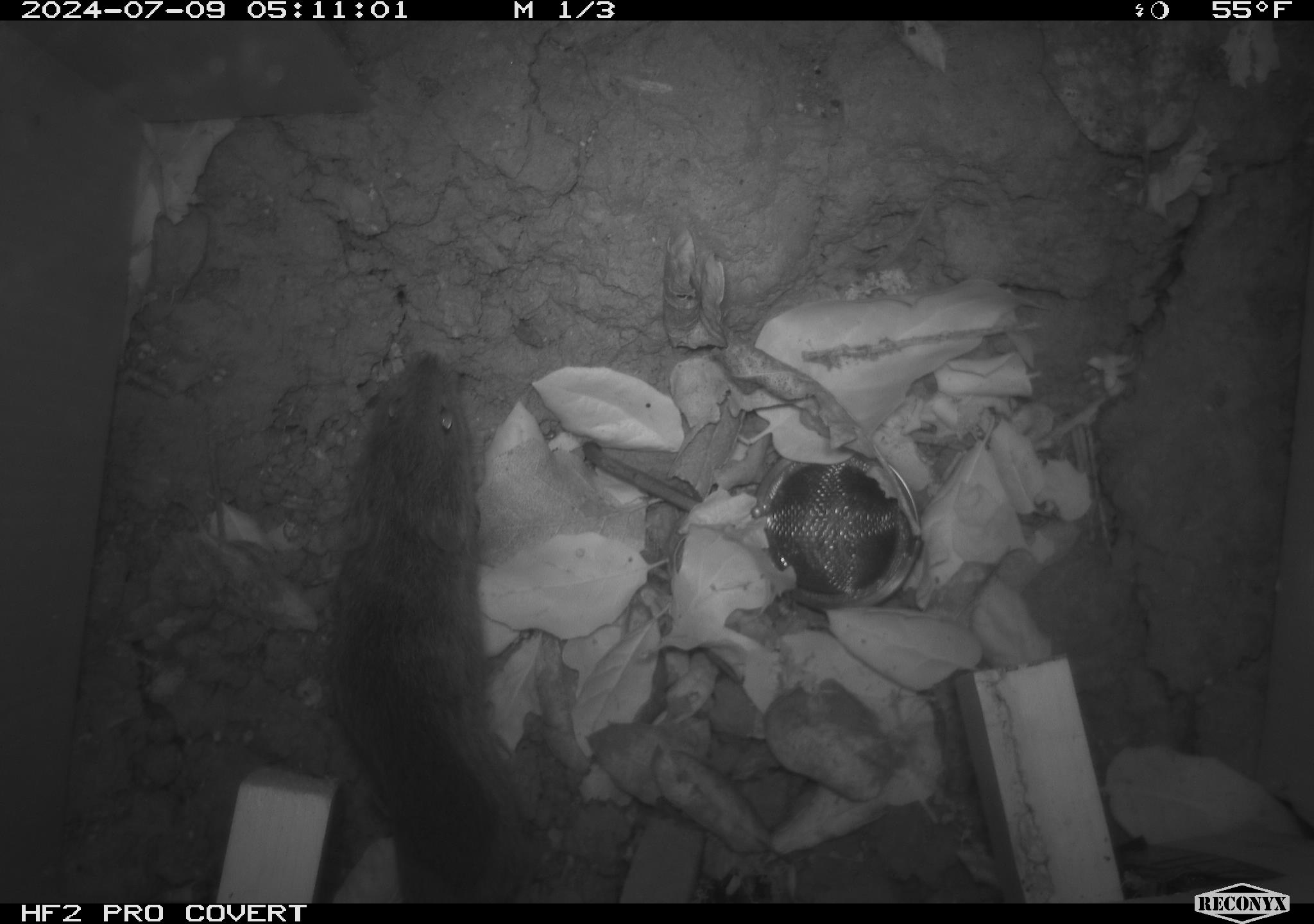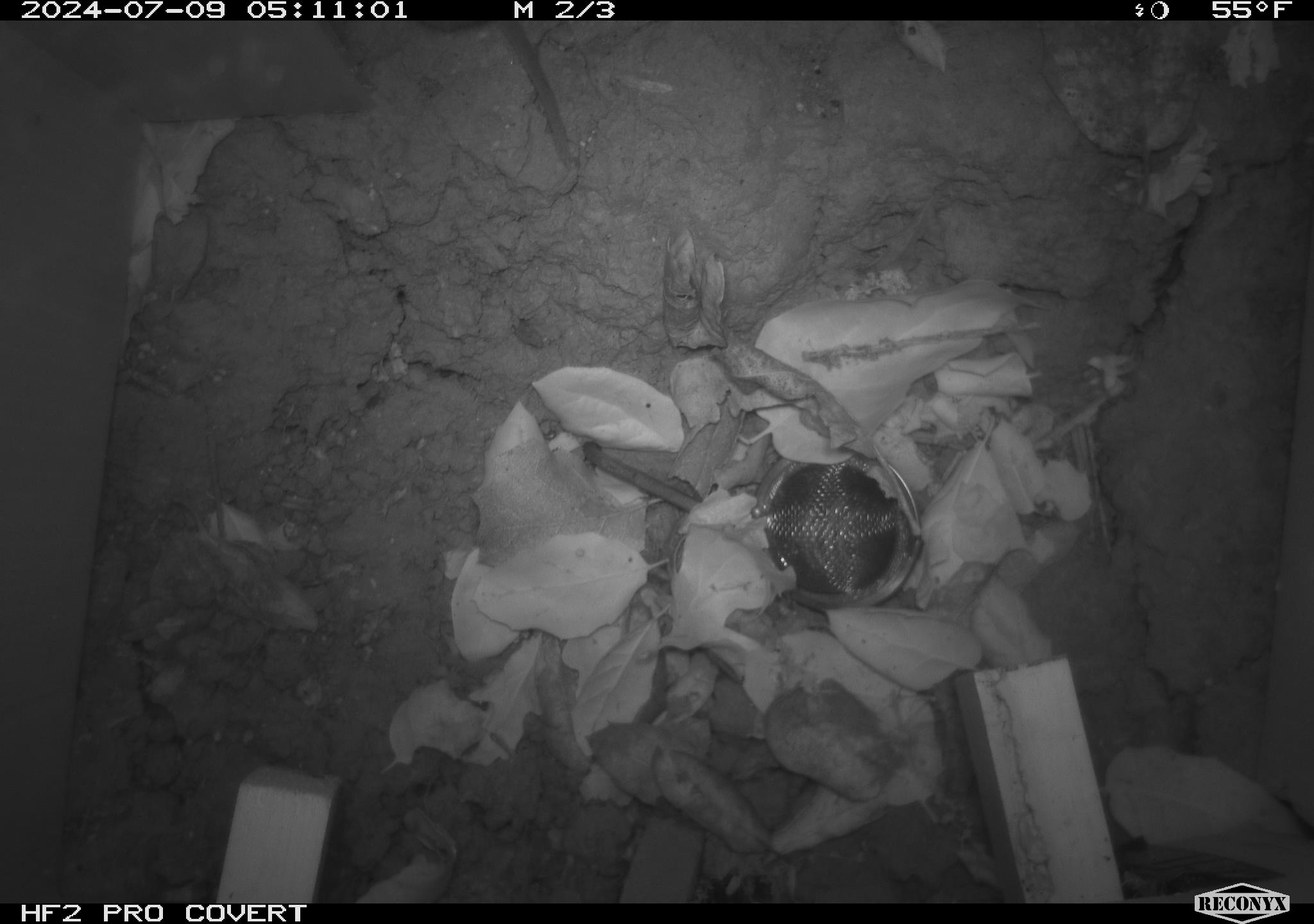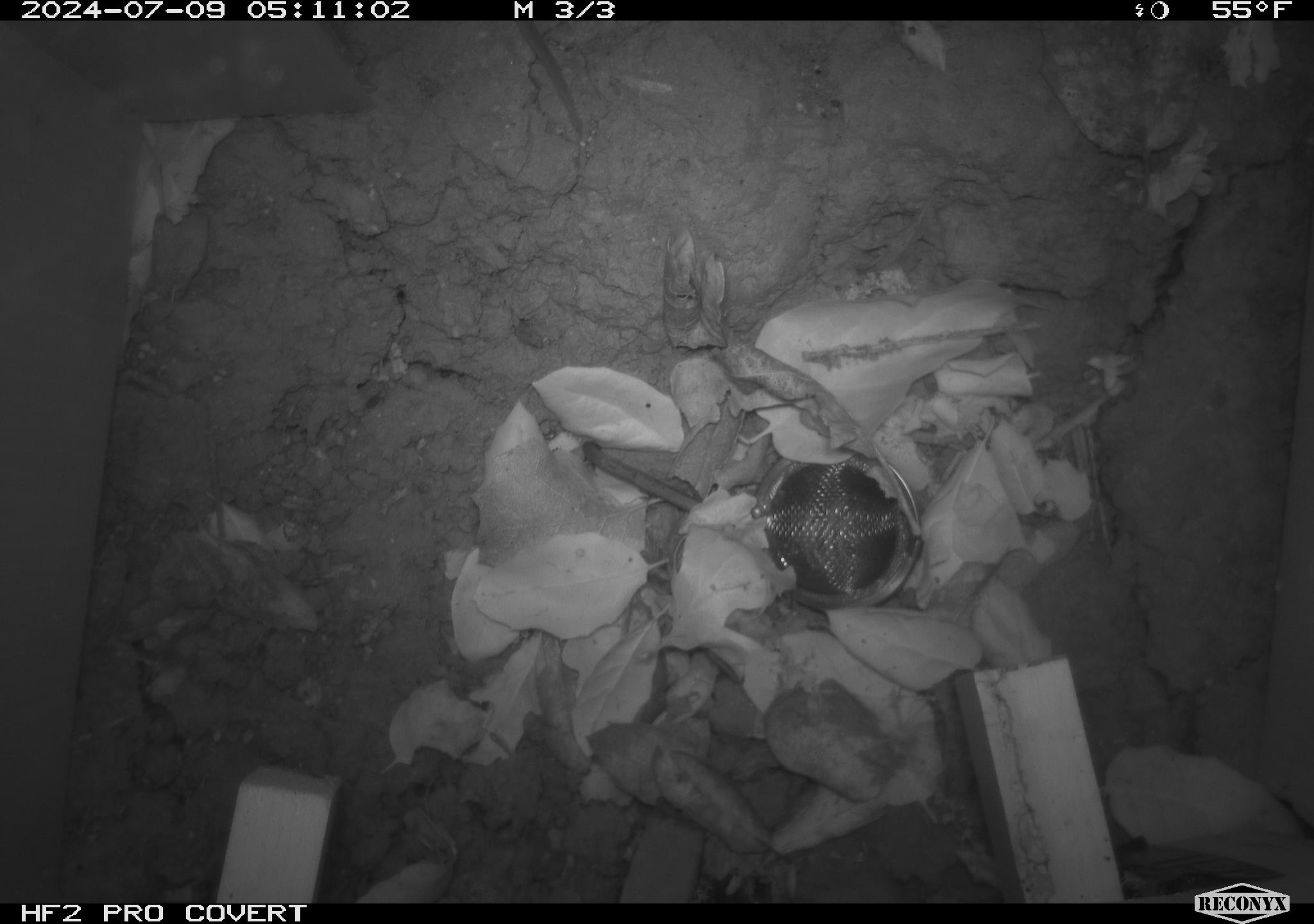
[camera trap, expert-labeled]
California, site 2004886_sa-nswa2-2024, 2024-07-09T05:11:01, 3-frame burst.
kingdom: Animalia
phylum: Chordata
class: Mammalia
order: Rodentia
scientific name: Rodentia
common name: rodent